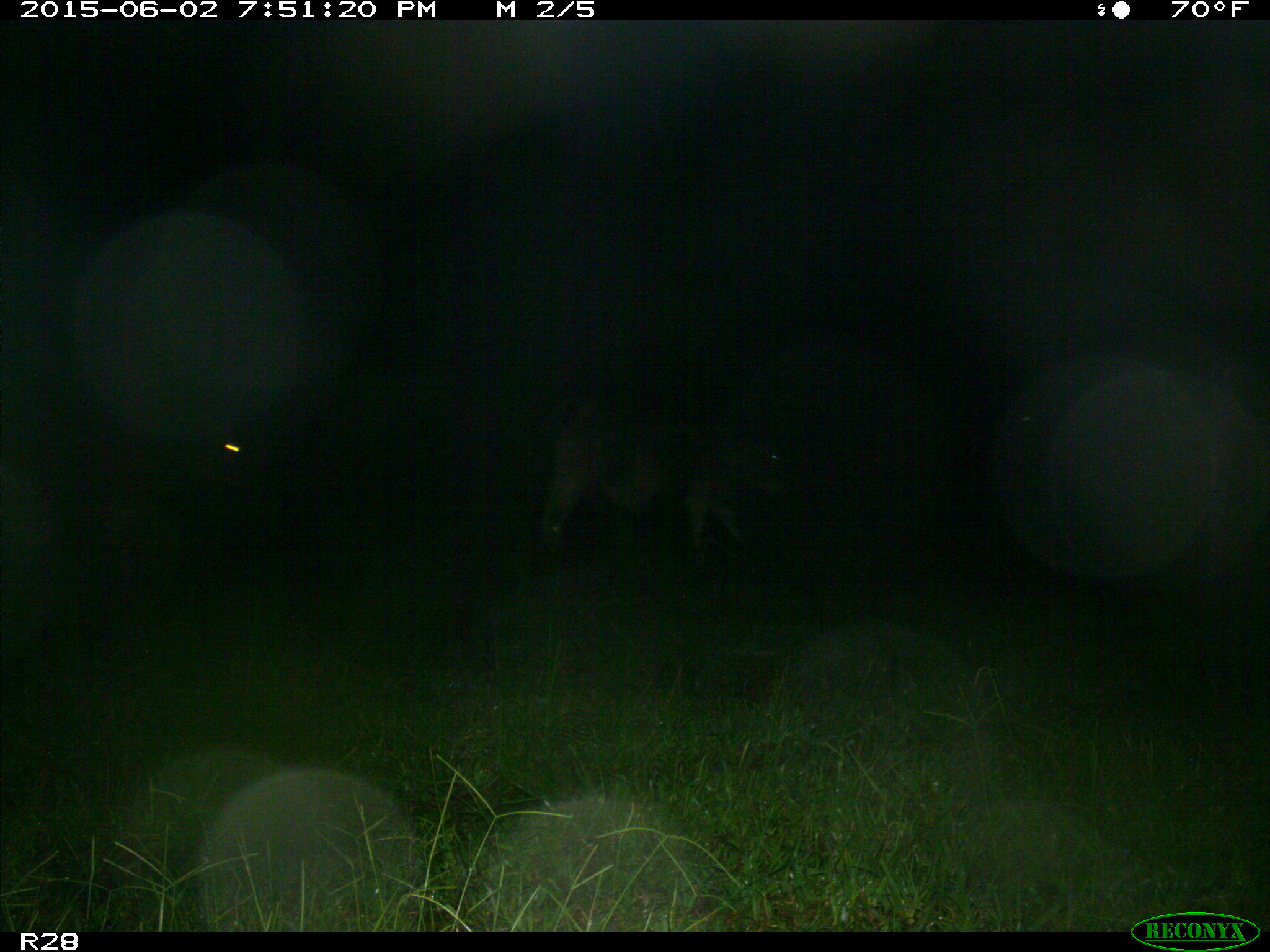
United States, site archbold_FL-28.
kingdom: Animalia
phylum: Chordata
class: Mammalia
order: Artiodactyla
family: Bovidae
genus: Bos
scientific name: Bos taurus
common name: domestic cow